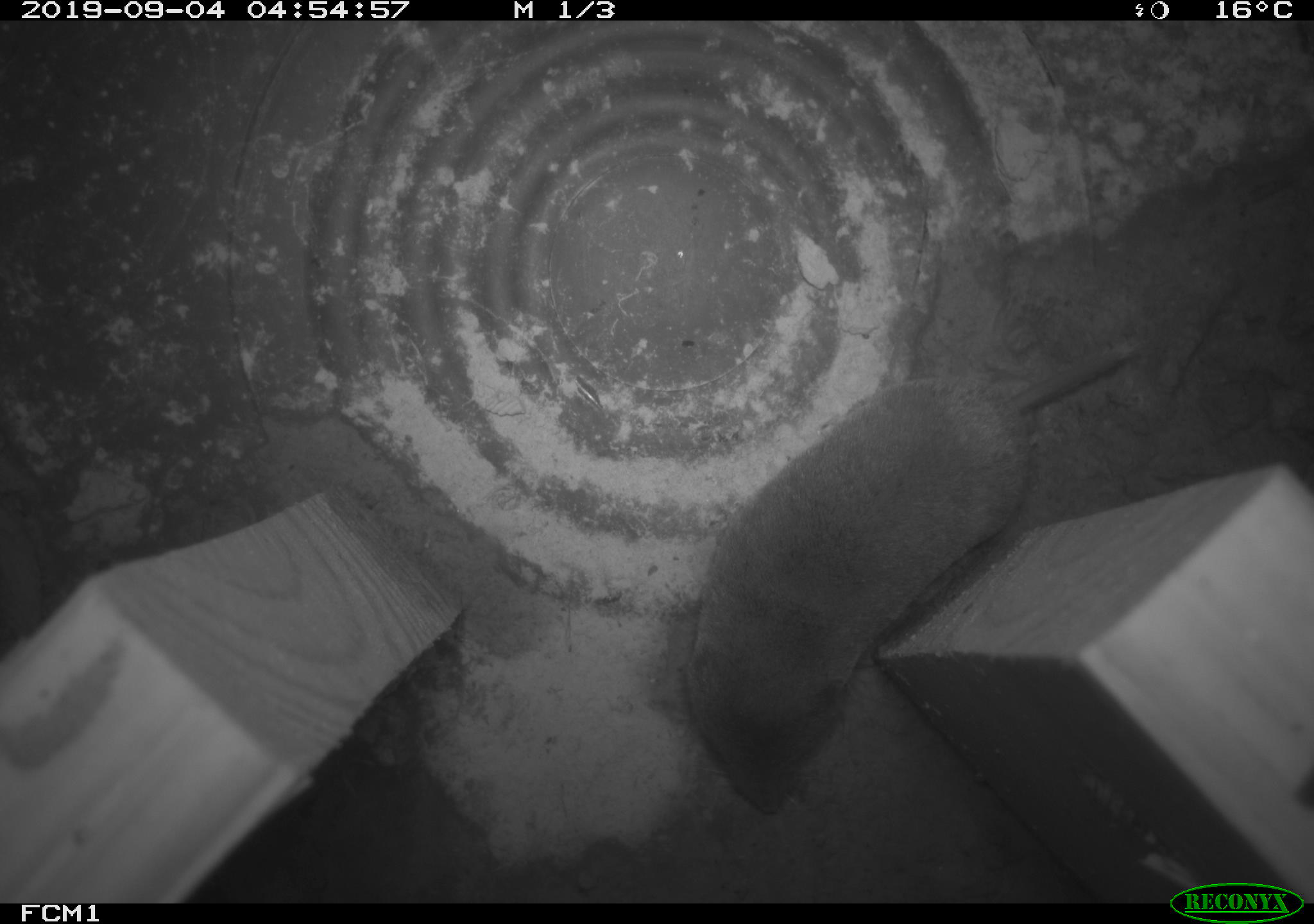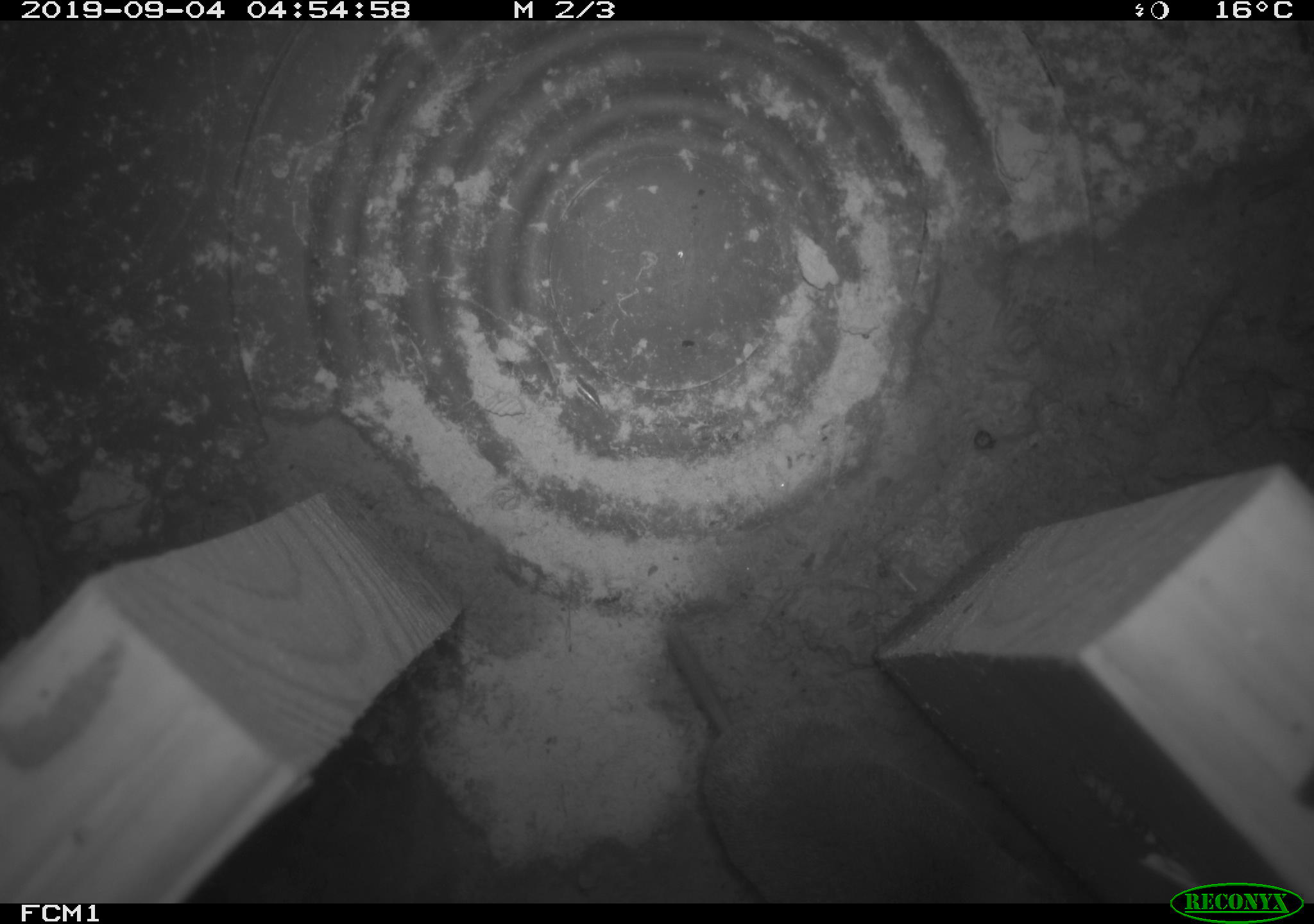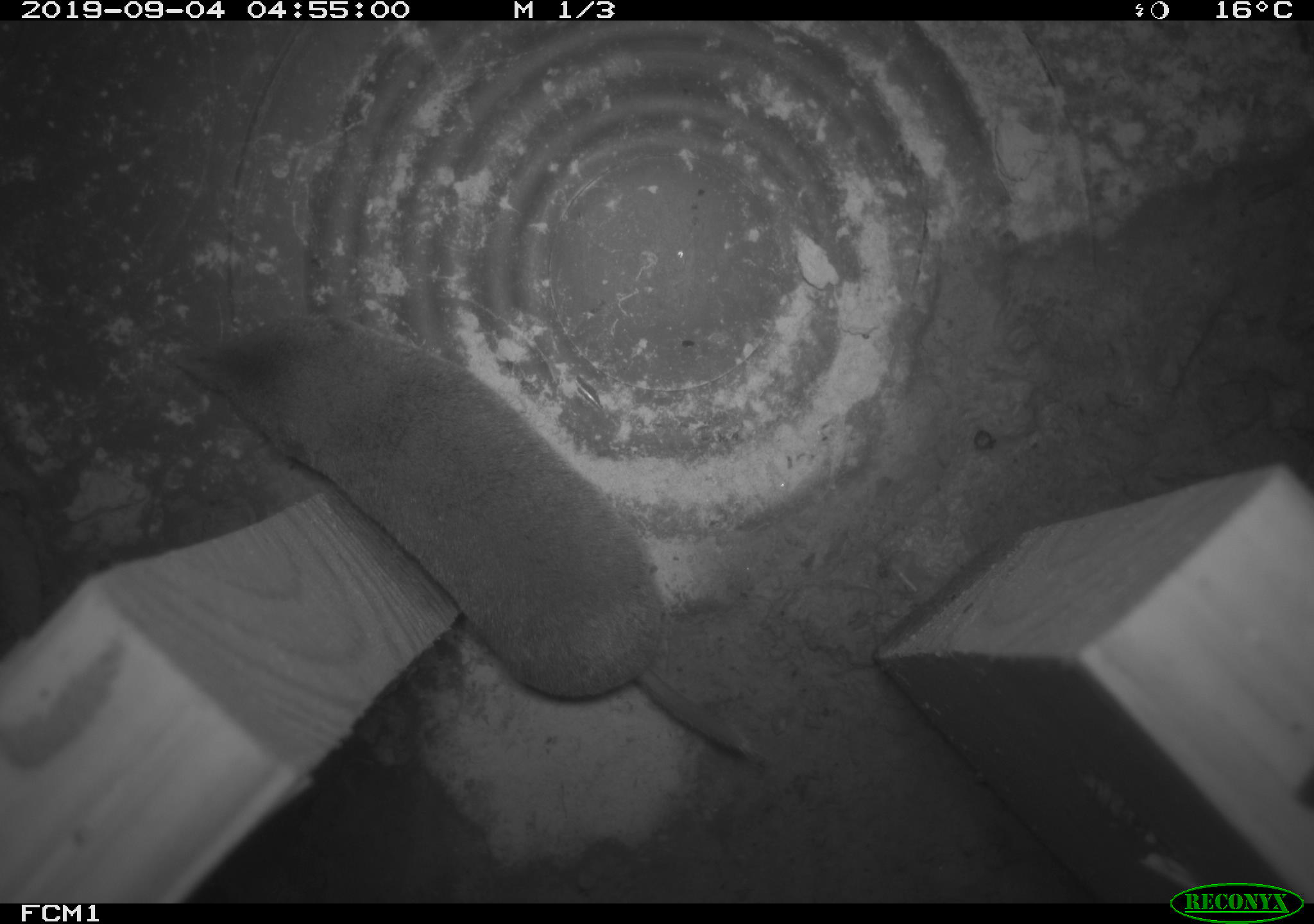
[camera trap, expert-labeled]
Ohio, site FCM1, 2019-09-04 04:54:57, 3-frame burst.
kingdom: Animalia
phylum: Chordata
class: Mammalia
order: Eulipotyphla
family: Soricidae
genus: Blarina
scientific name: Blarina brevicauda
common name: northern short-tailed shrew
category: n. short-tailed shrew